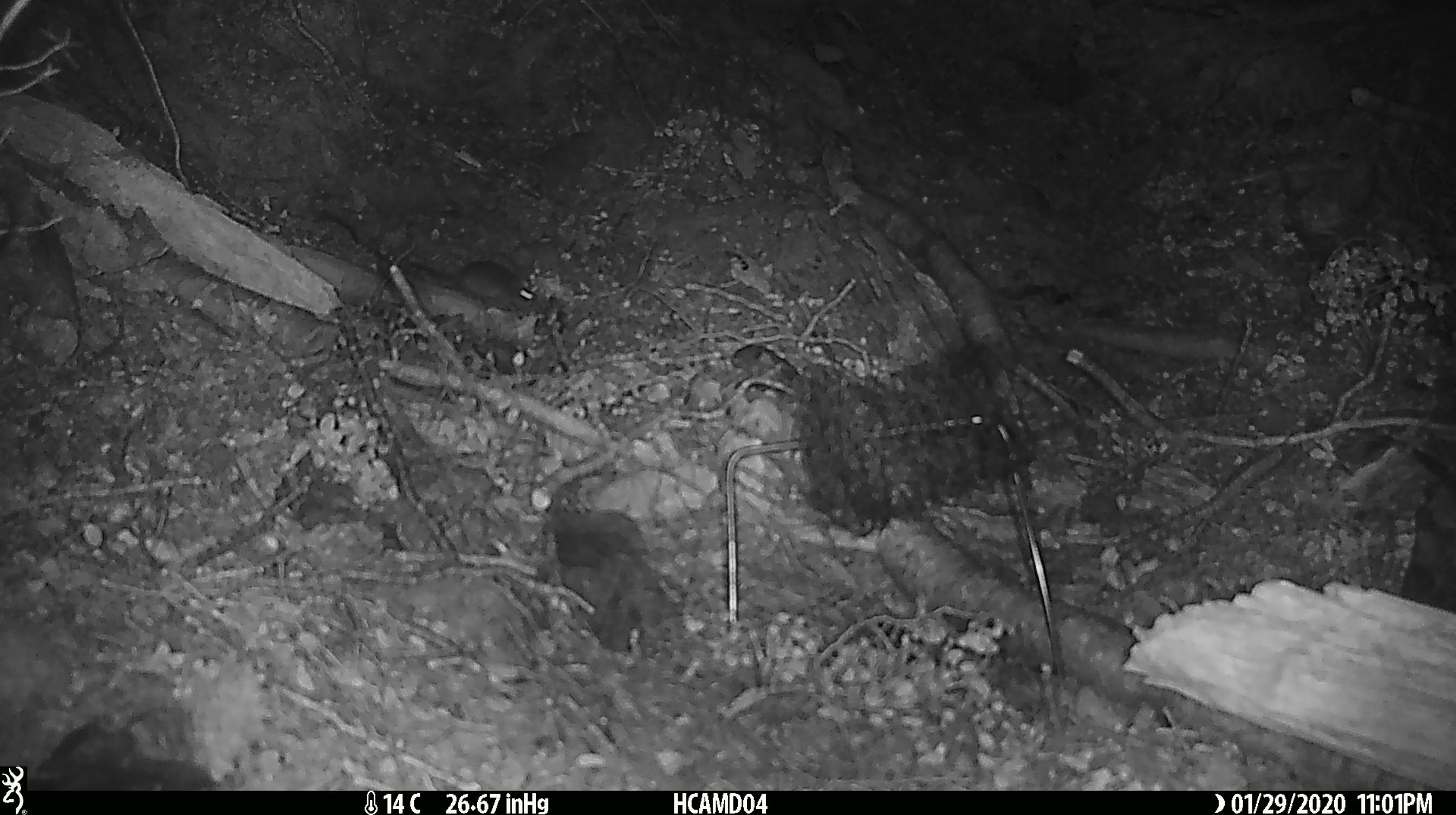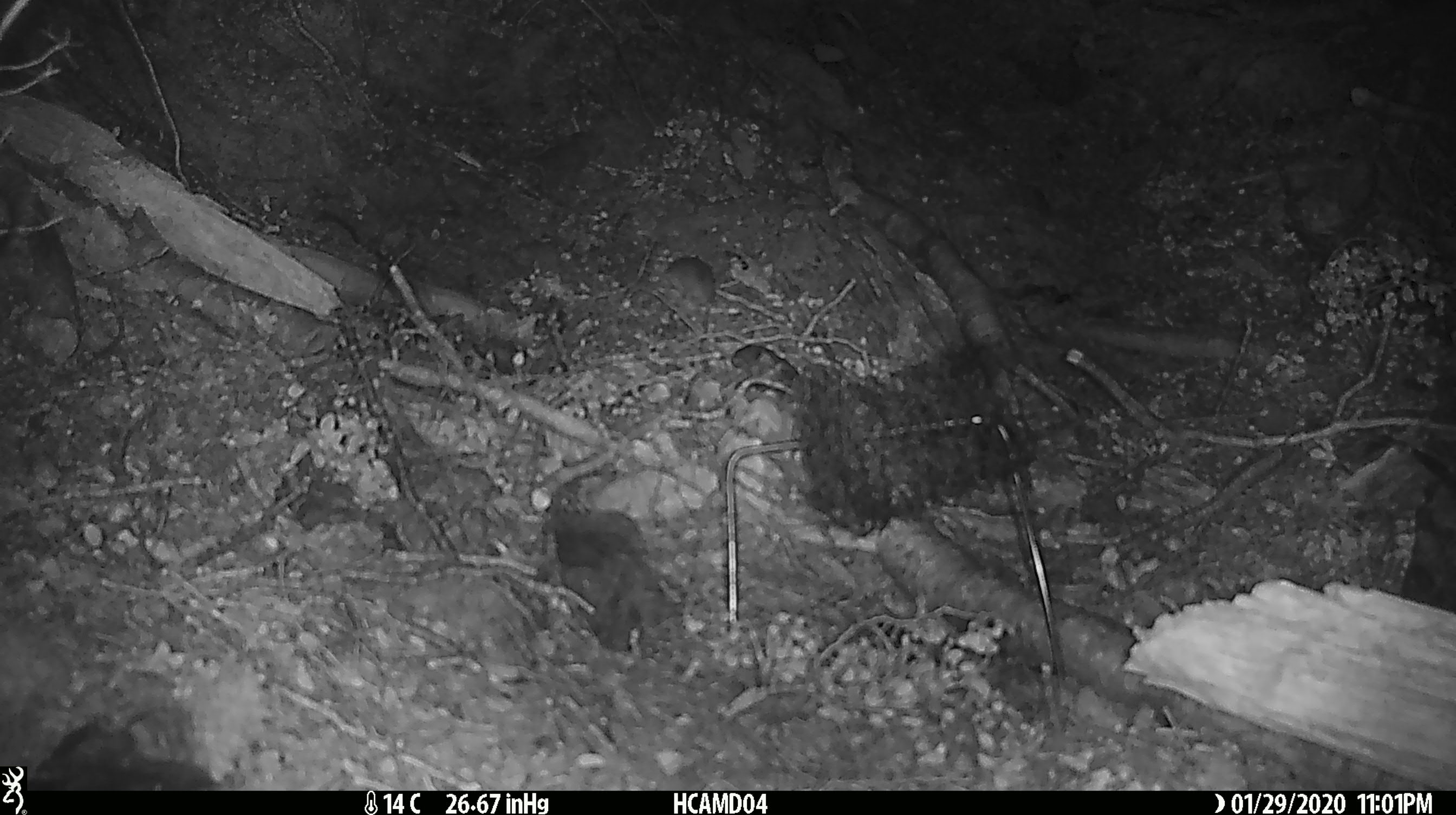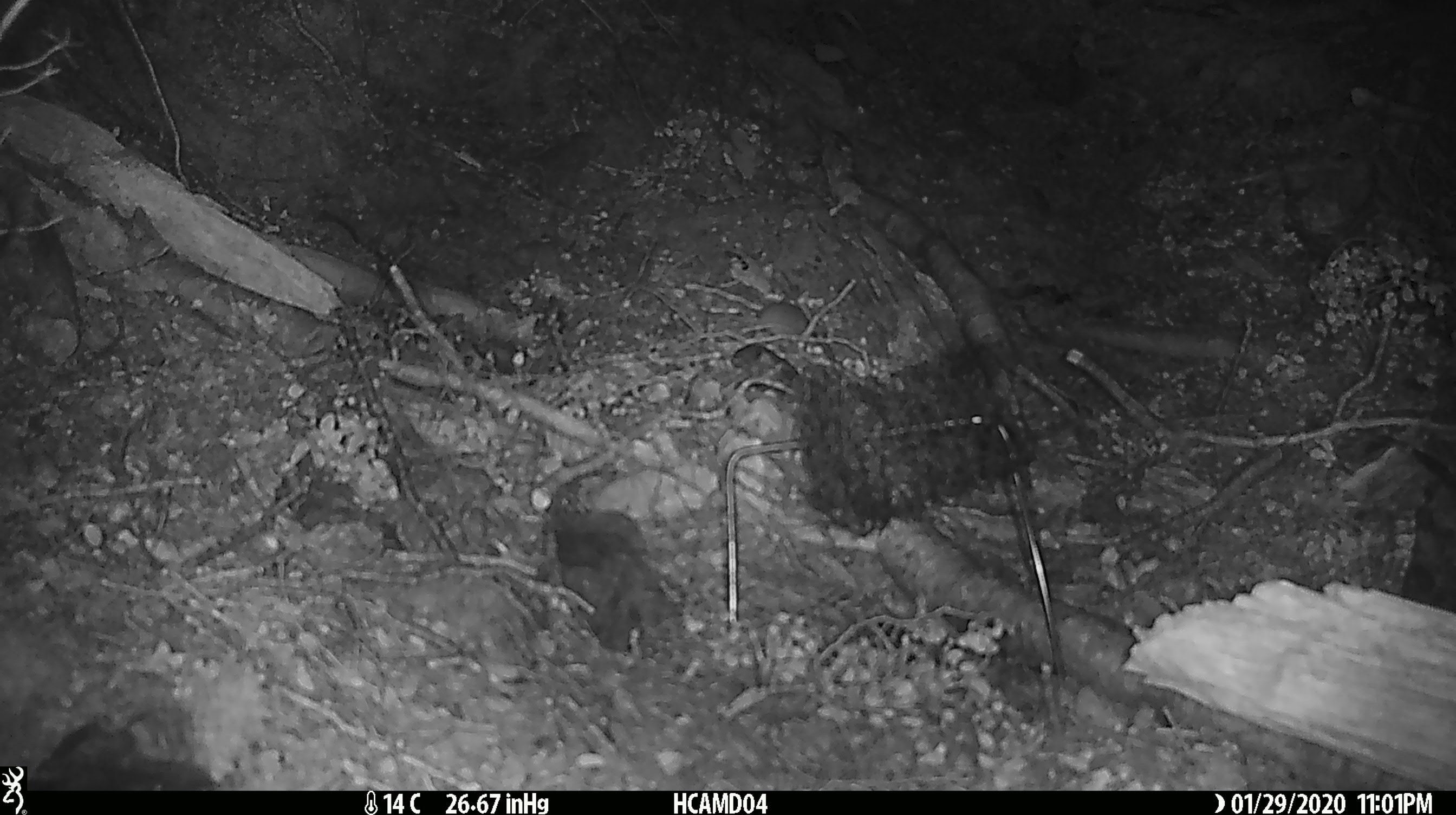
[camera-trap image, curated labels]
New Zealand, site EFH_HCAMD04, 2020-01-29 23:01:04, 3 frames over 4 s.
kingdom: Animalia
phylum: Chordata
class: Mammalia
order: Rodentia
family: Muridae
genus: Mus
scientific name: Mus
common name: mouse